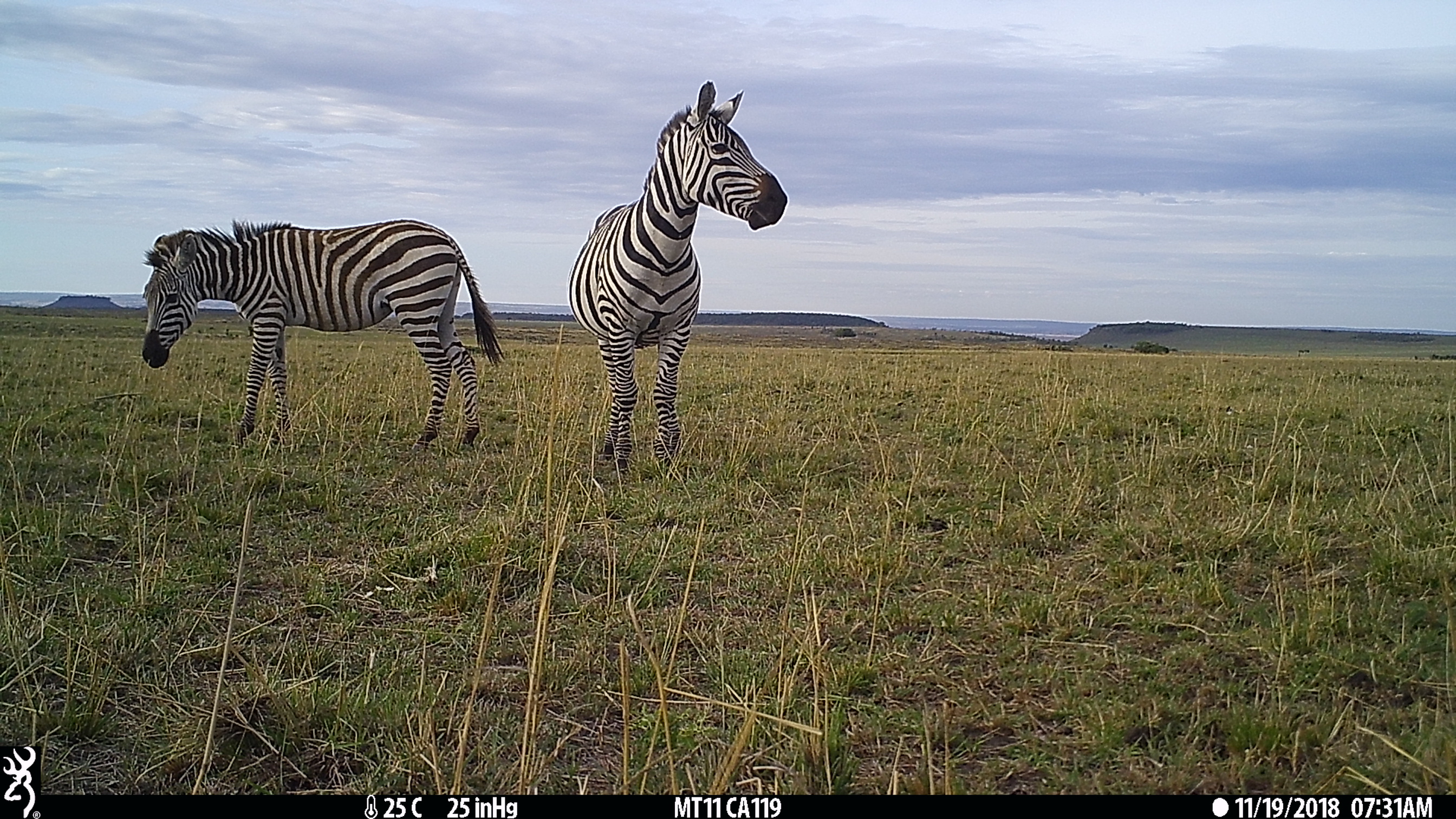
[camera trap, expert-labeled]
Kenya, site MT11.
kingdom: Animalia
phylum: Chordata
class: Mammalia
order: Perissodactyla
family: Equidae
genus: Equus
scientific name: Equus quagga burchellii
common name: burchell's zebra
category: zebra